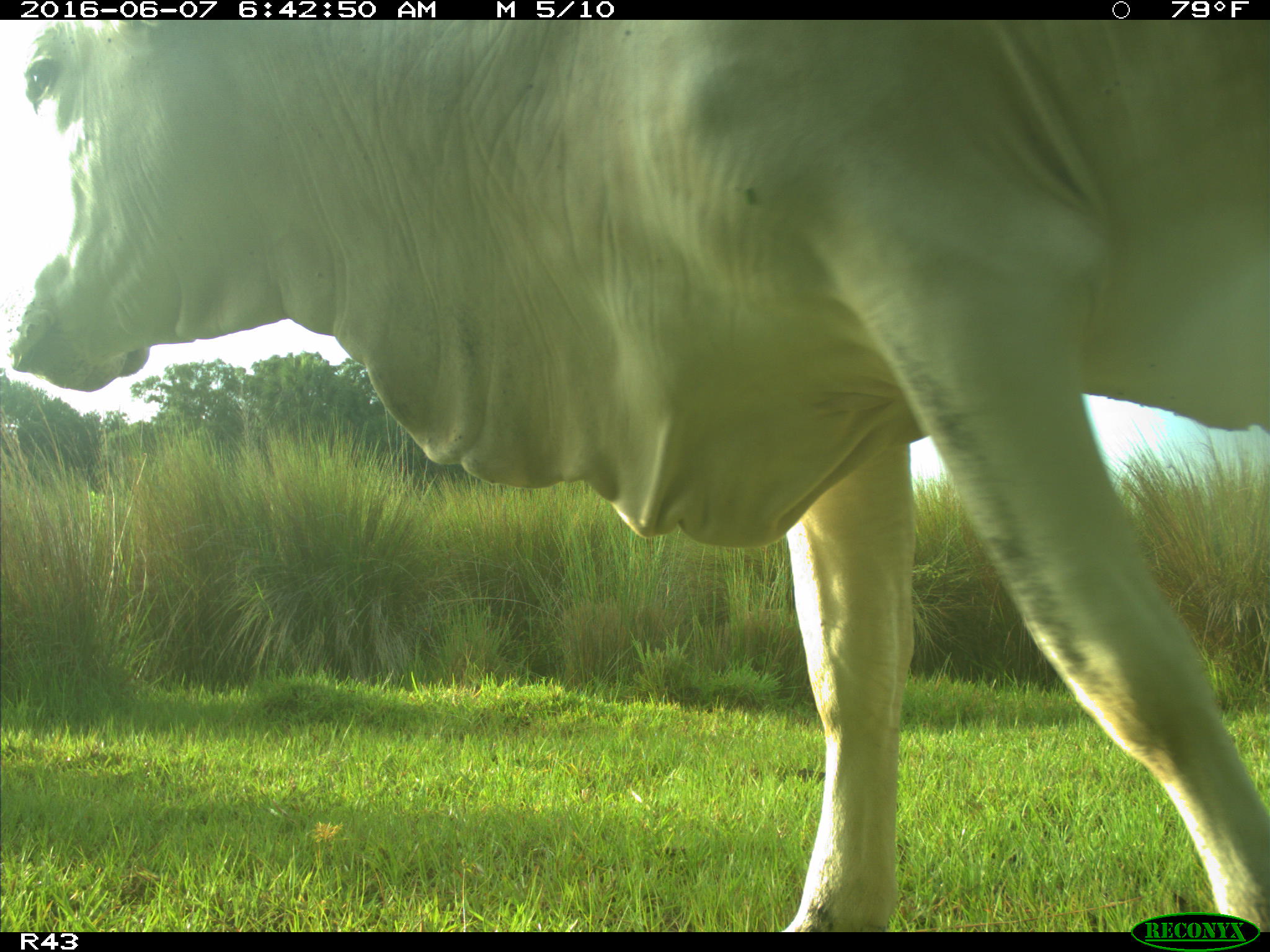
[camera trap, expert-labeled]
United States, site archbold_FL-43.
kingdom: Animalia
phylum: Chordata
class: Mammalia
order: Artiodactyla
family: Bovidae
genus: Bos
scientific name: Bos taurus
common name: domestic cow